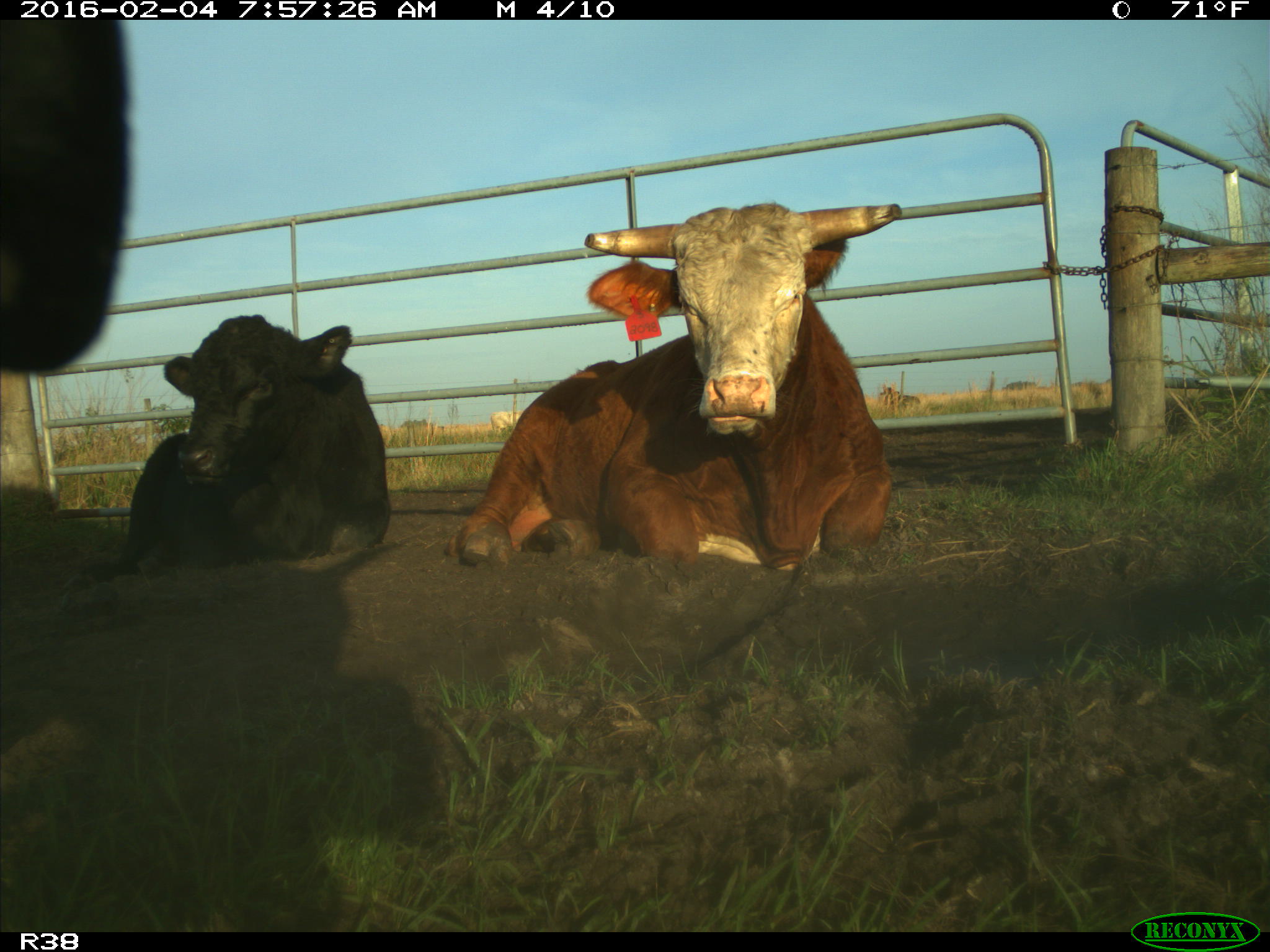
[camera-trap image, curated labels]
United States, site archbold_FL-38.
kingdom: Animalia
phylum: Chordata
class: Mammalia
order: Artiodactyla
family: Bovidae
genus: Bos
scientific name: Bos taurus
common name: domestic cow